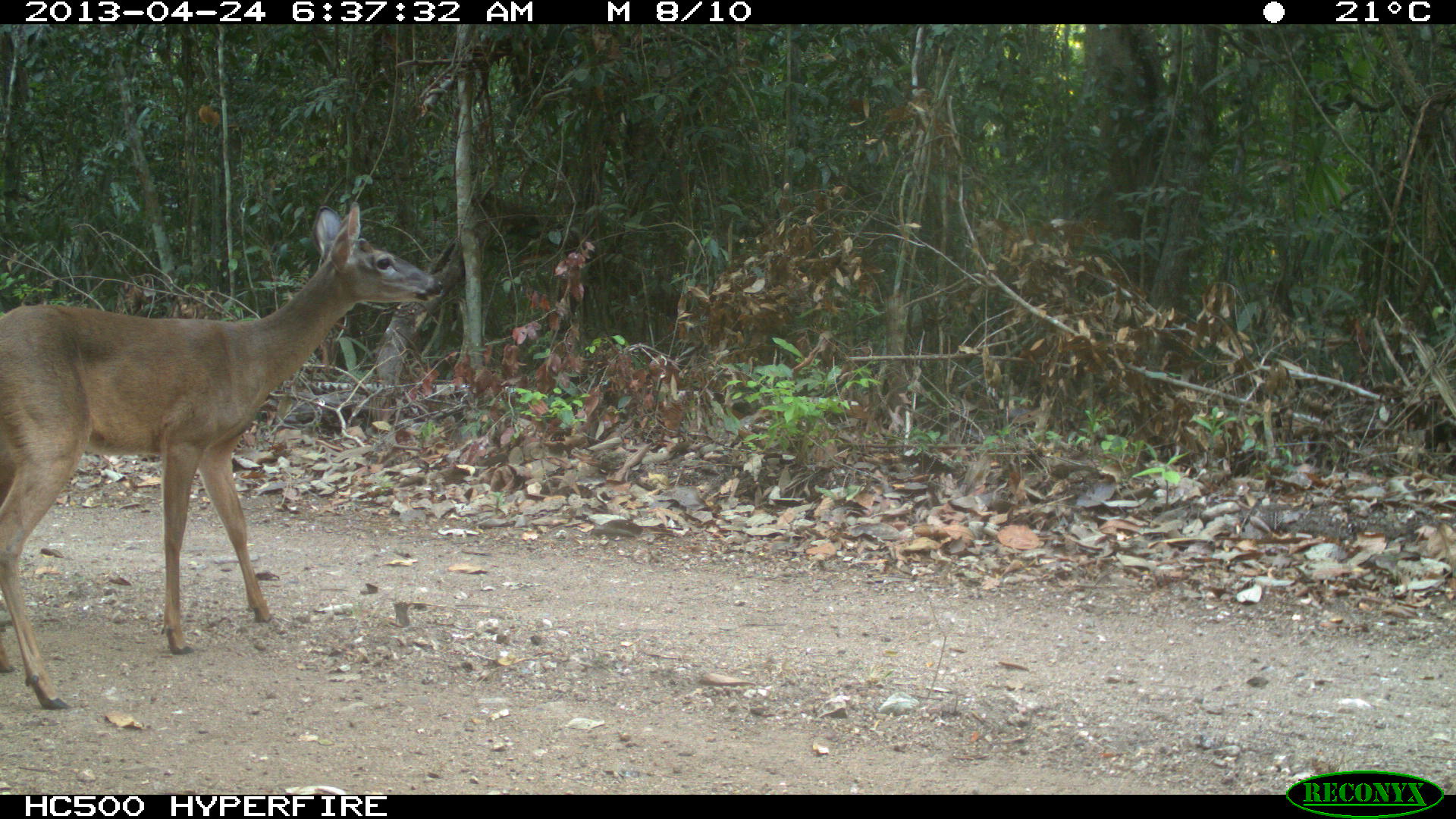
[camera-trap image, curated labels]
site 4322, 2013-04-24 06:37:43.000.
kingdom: Animalia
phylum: Chordata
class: Mammalia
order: Artiodactyla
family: Cervidae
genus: Odocoileus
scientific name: Odocoileus virginianus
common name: white-tailed deer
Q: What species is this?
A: Odocoileus virginianus (white-tailed deer).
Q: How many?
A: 1.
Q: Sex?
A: Female.